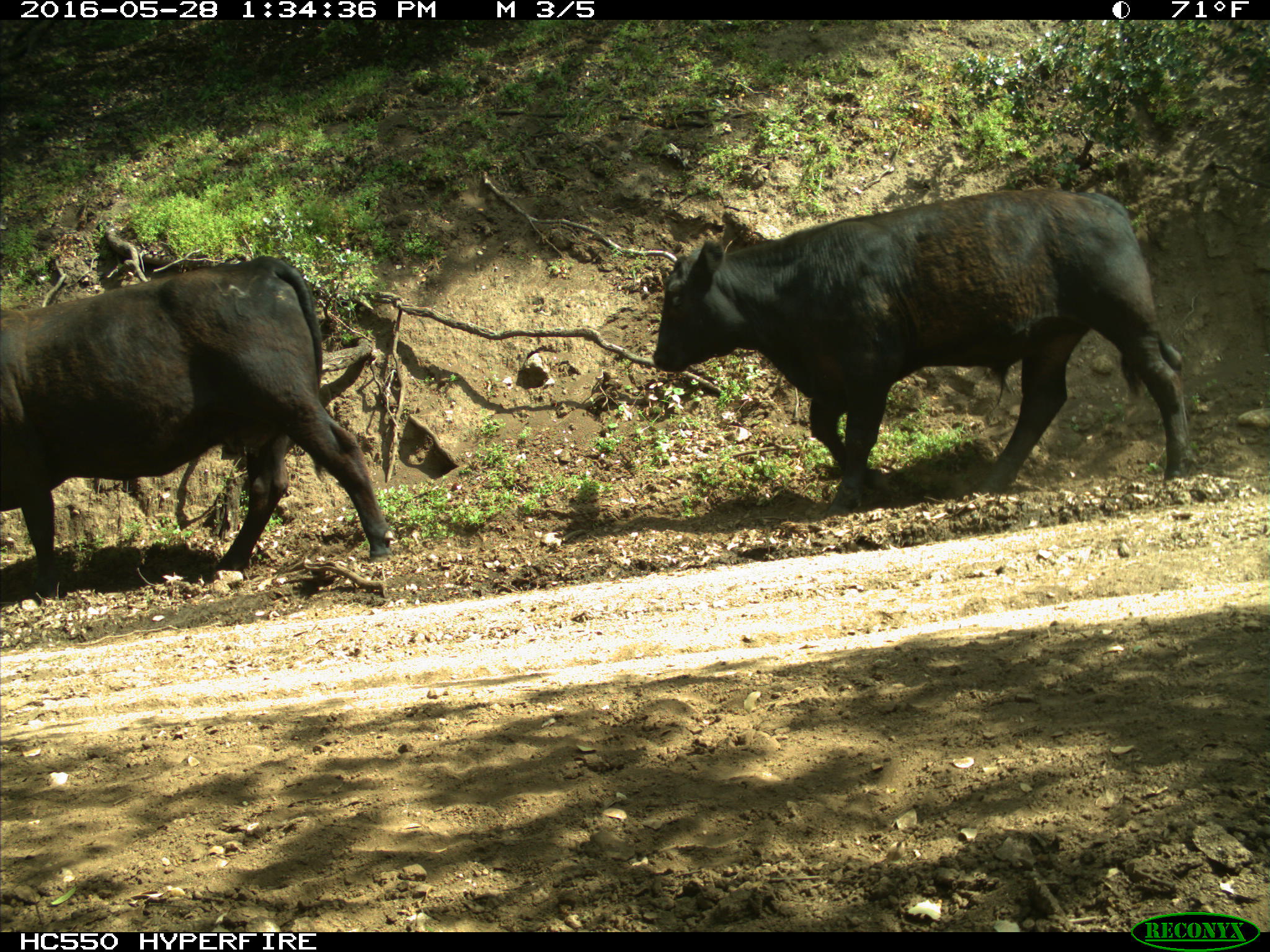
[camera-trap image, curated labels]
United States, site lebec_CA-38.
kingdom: Animalia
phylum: Chordata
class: Mammalia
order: Artiodactyla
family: Bovidae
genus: Bos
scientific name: Bos taurus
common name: domestic cow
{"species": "Bos taurus (domestic cow)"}